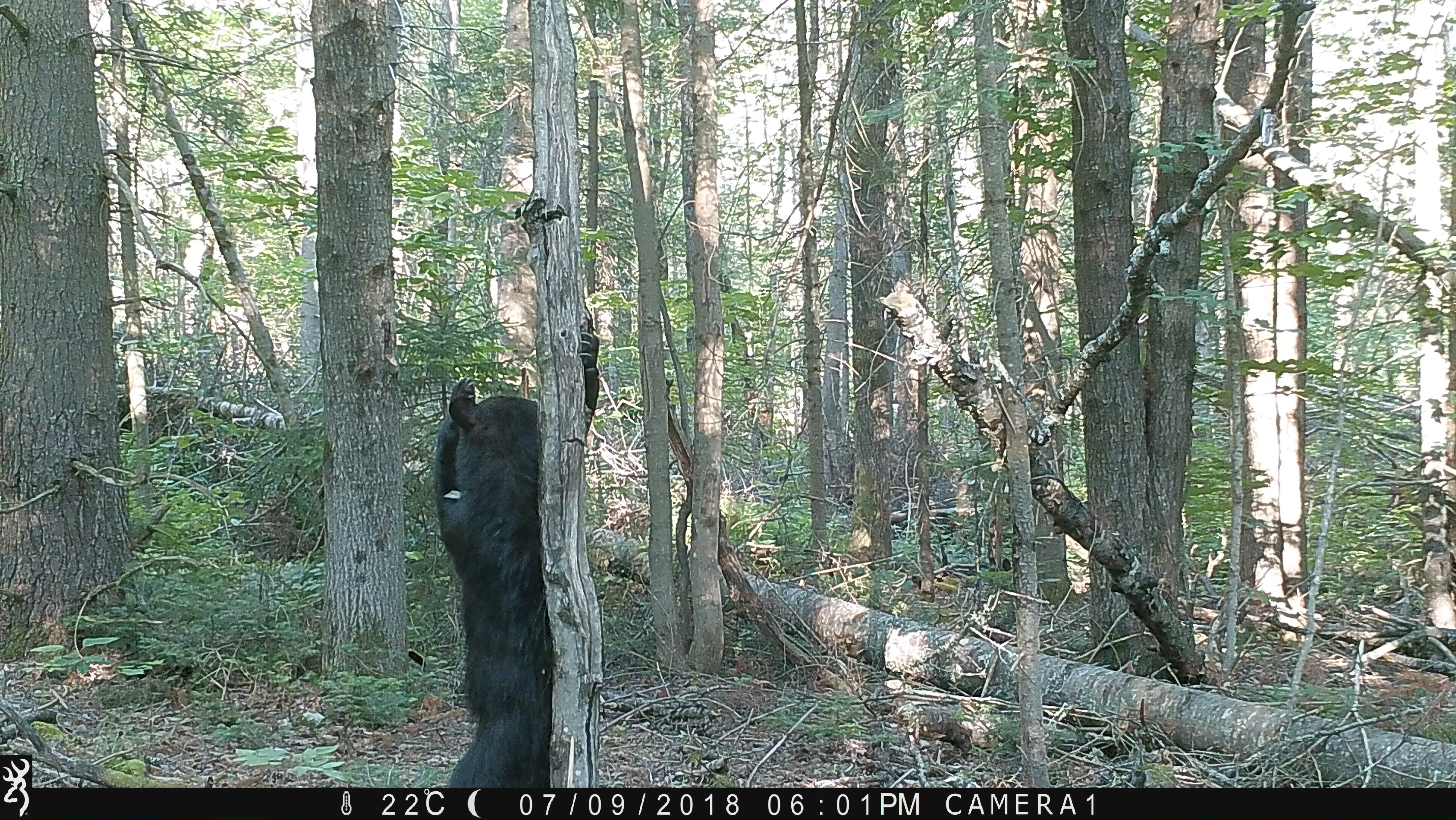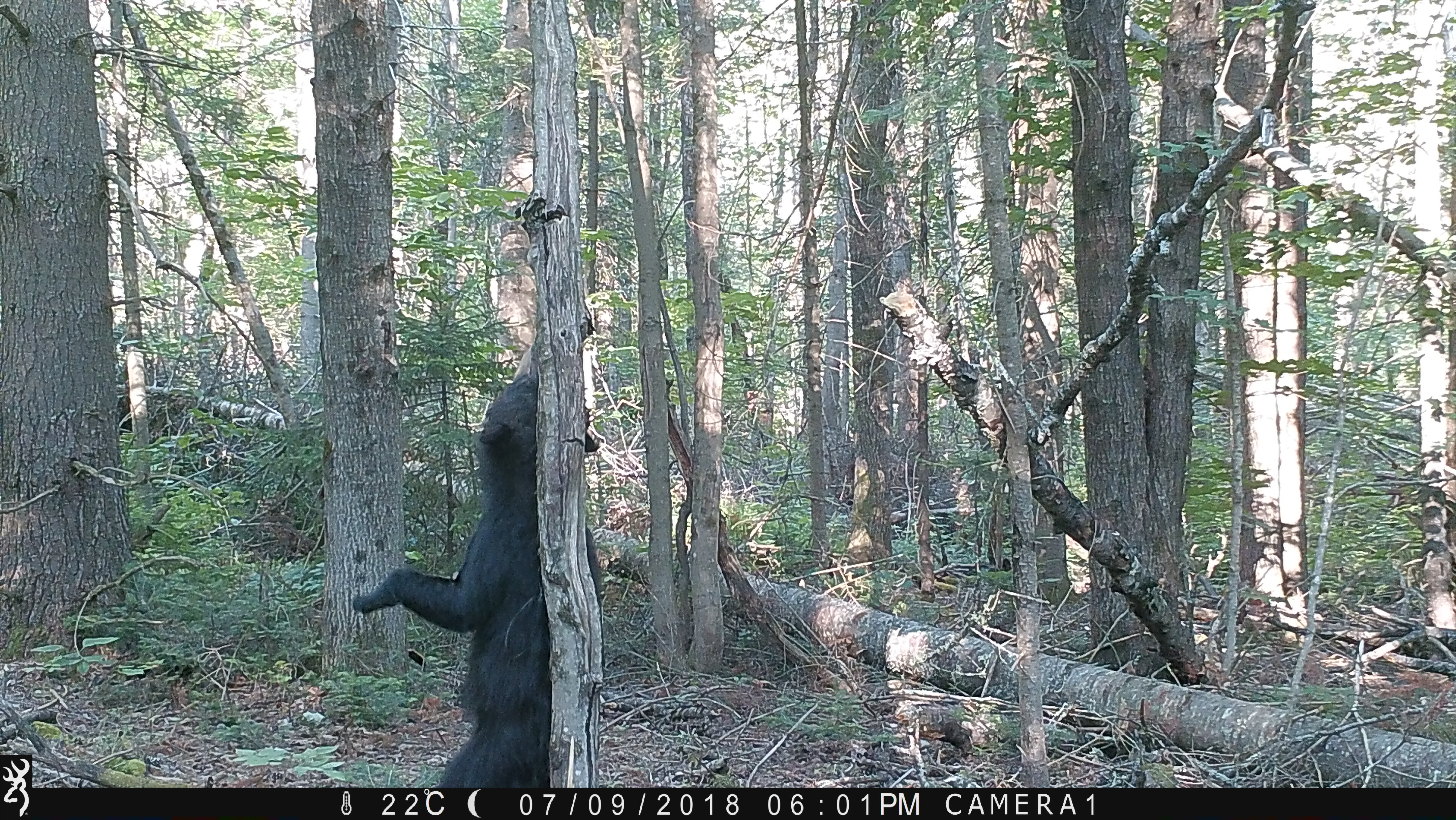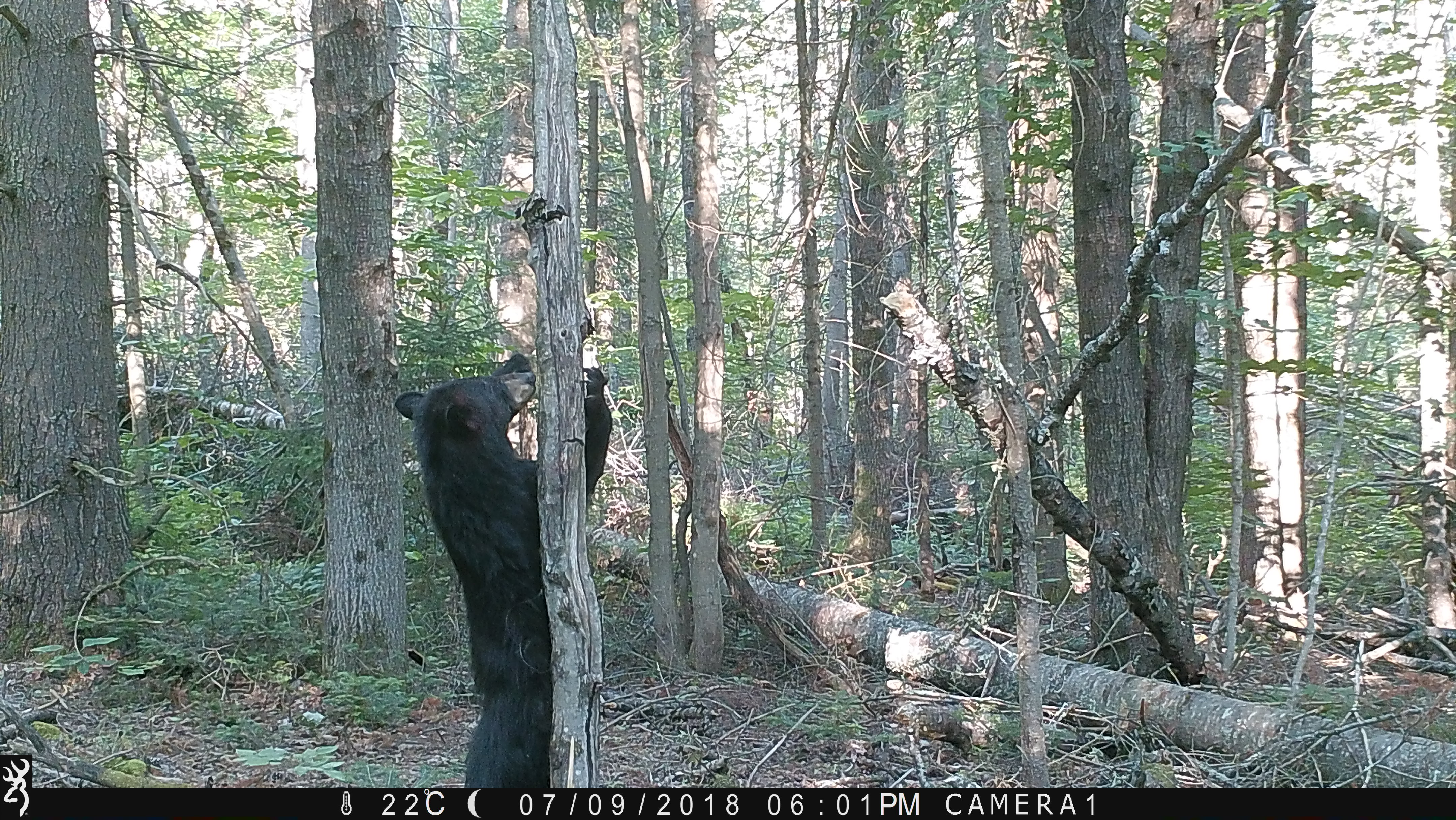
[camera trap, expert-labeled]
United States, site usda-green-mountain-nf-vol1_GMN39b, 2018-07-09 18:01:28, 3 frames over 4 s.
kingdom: Animalia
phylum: Chordata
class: Mammalia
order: Carnivora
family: Ursidae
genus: Ursus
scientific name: Ursus americanus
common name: black bear